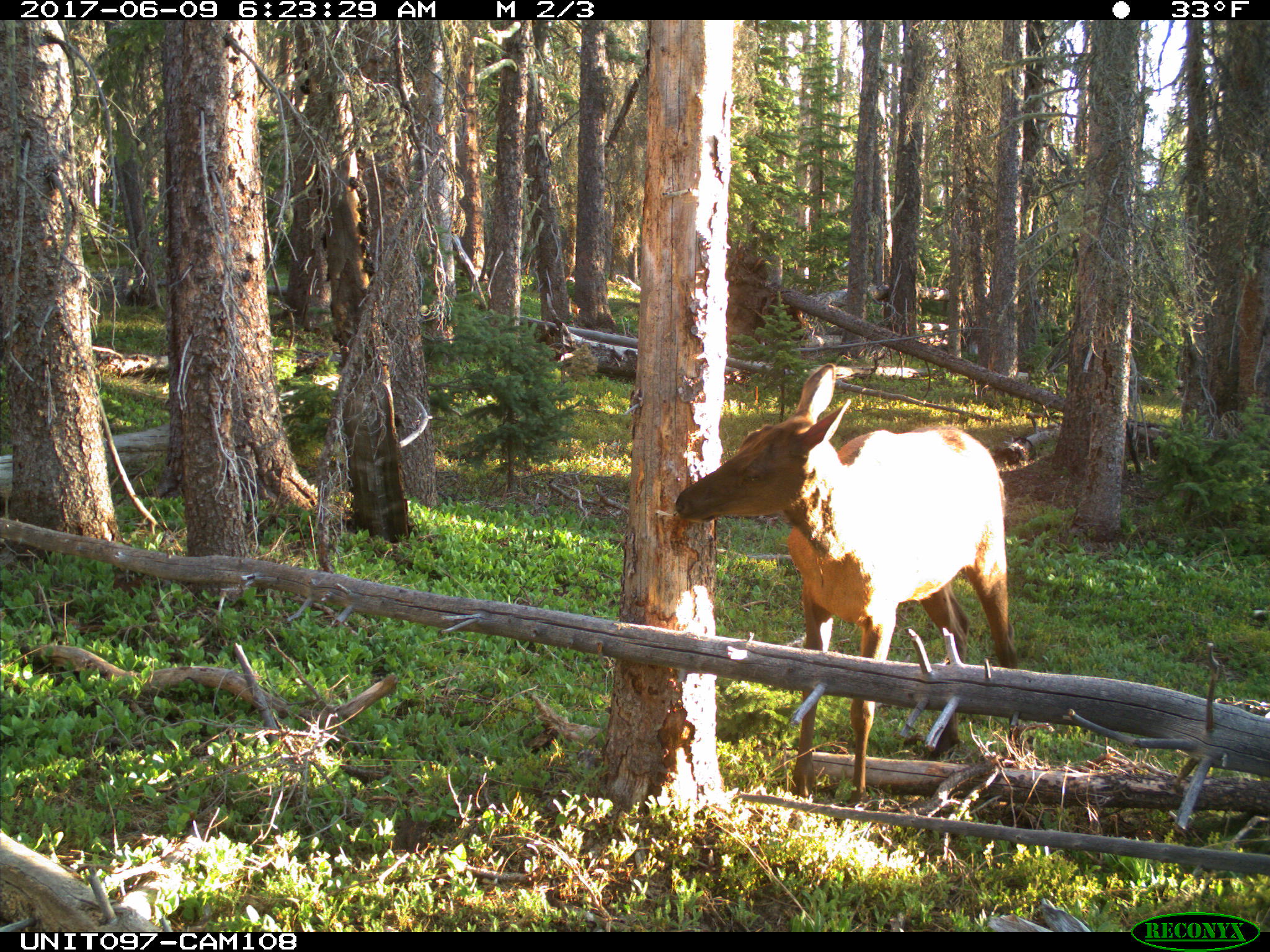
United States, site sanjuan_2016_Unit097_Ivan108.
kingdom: Animalia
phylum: Chordata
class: Mammalia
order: Artiodactyla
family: Cervidae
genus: Cervus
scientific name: Cervus elaphus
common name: red deer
Cervus elaphus (red deer).